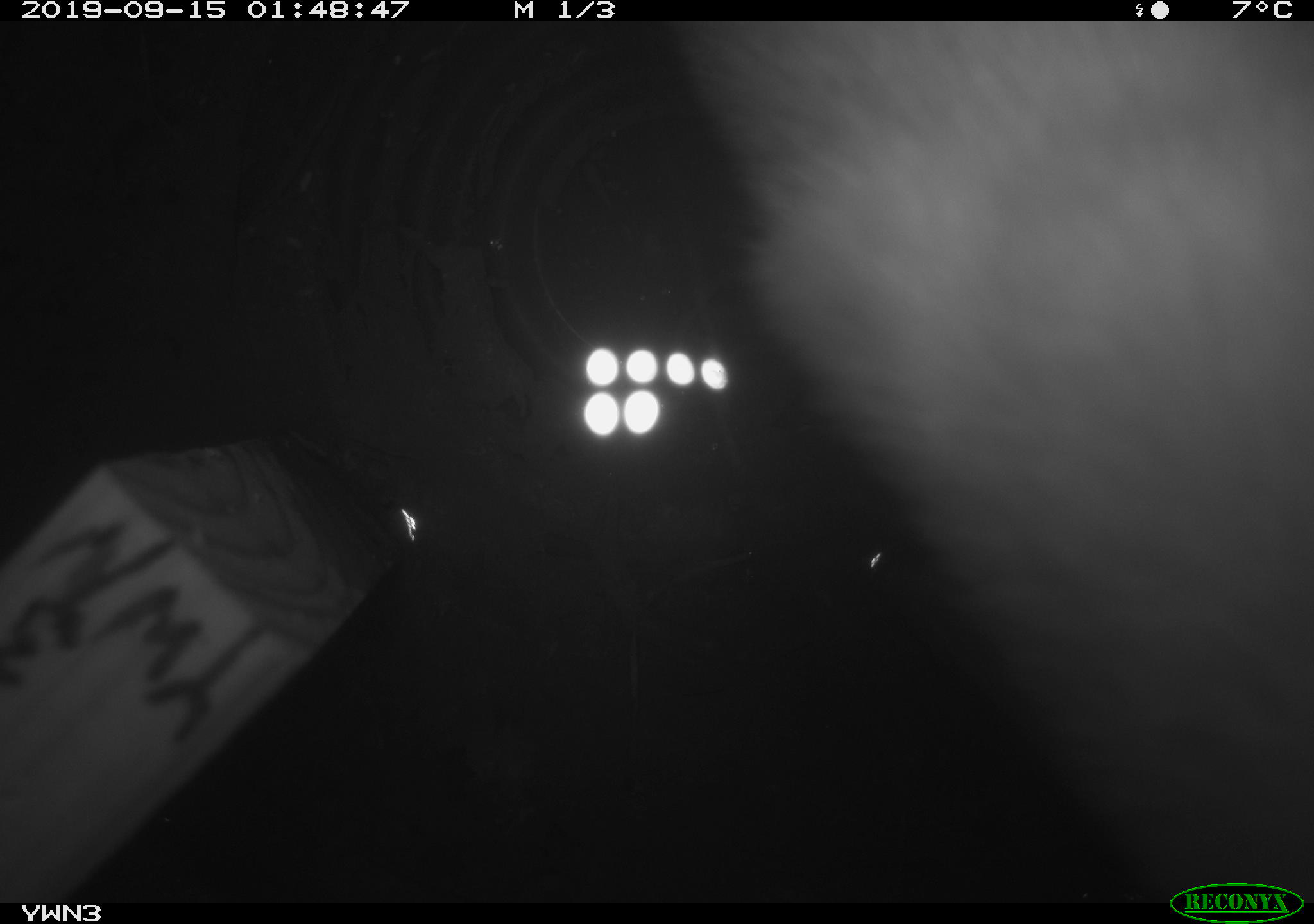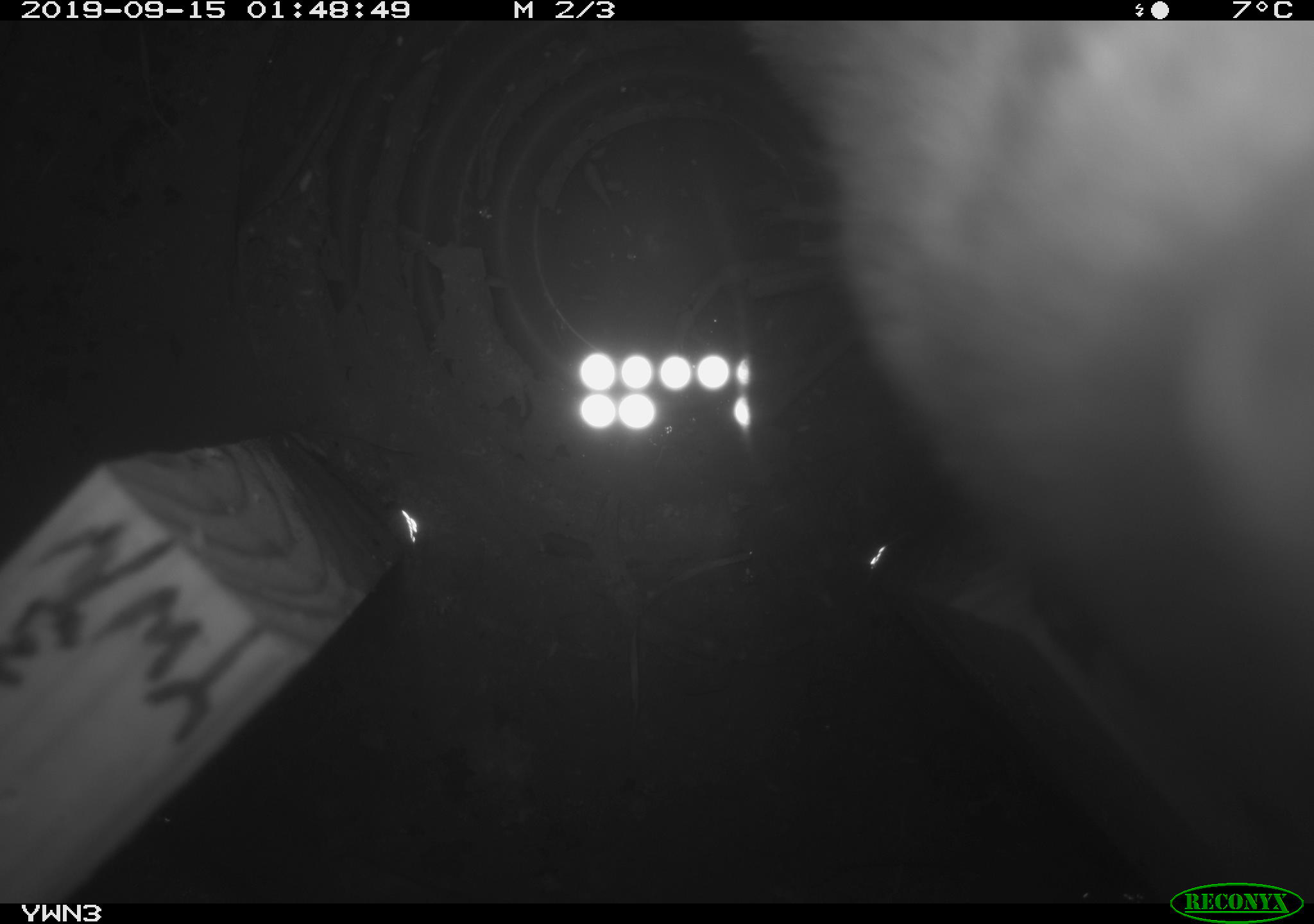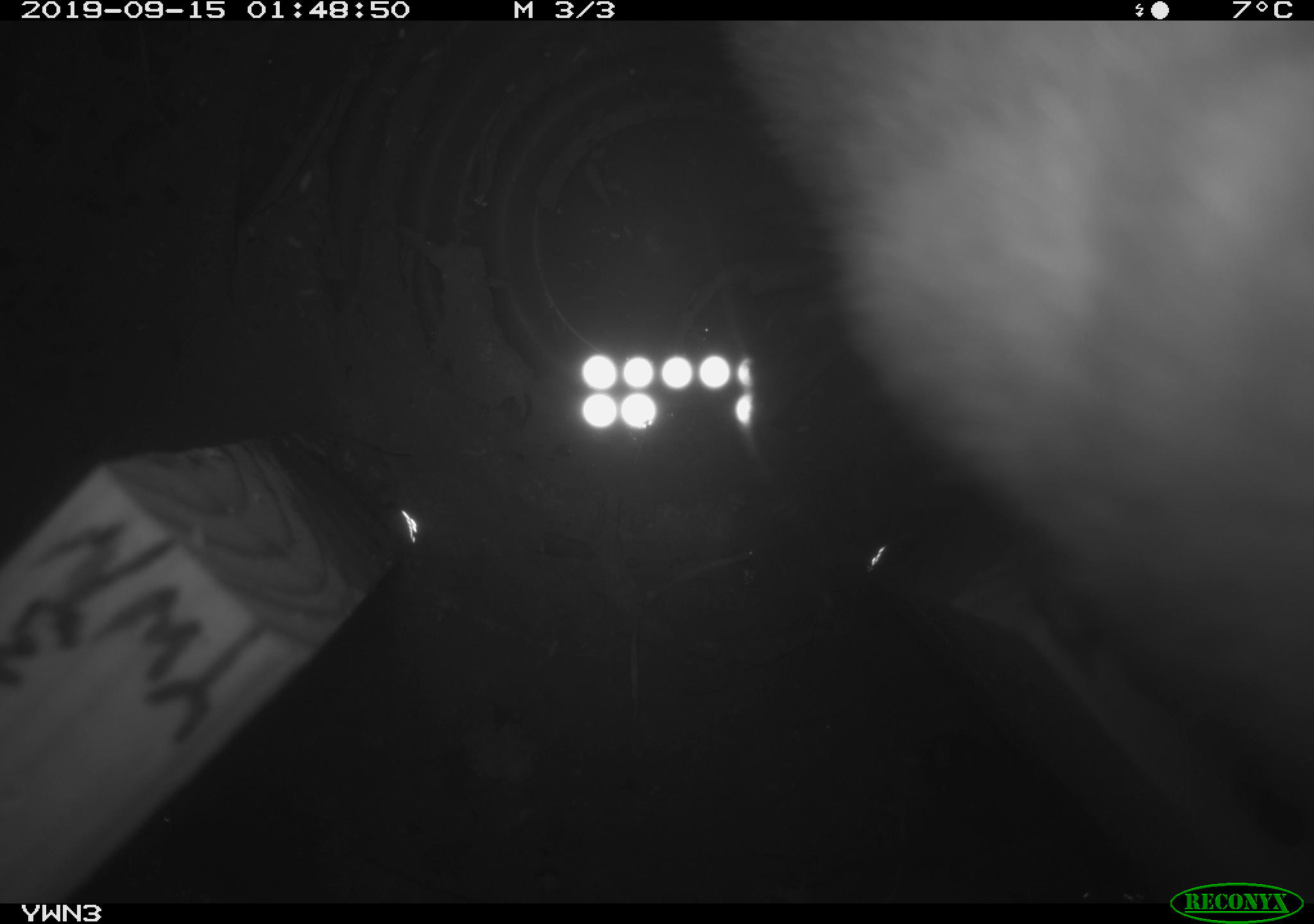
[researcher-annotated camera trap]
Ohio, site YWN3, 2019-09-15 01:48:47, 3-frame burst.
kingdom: Animalia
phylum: Chordata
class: Mammalia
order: Carnivora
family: Mustelidae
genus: Neogale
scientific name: Neogale frenata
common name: long-tailed weasel